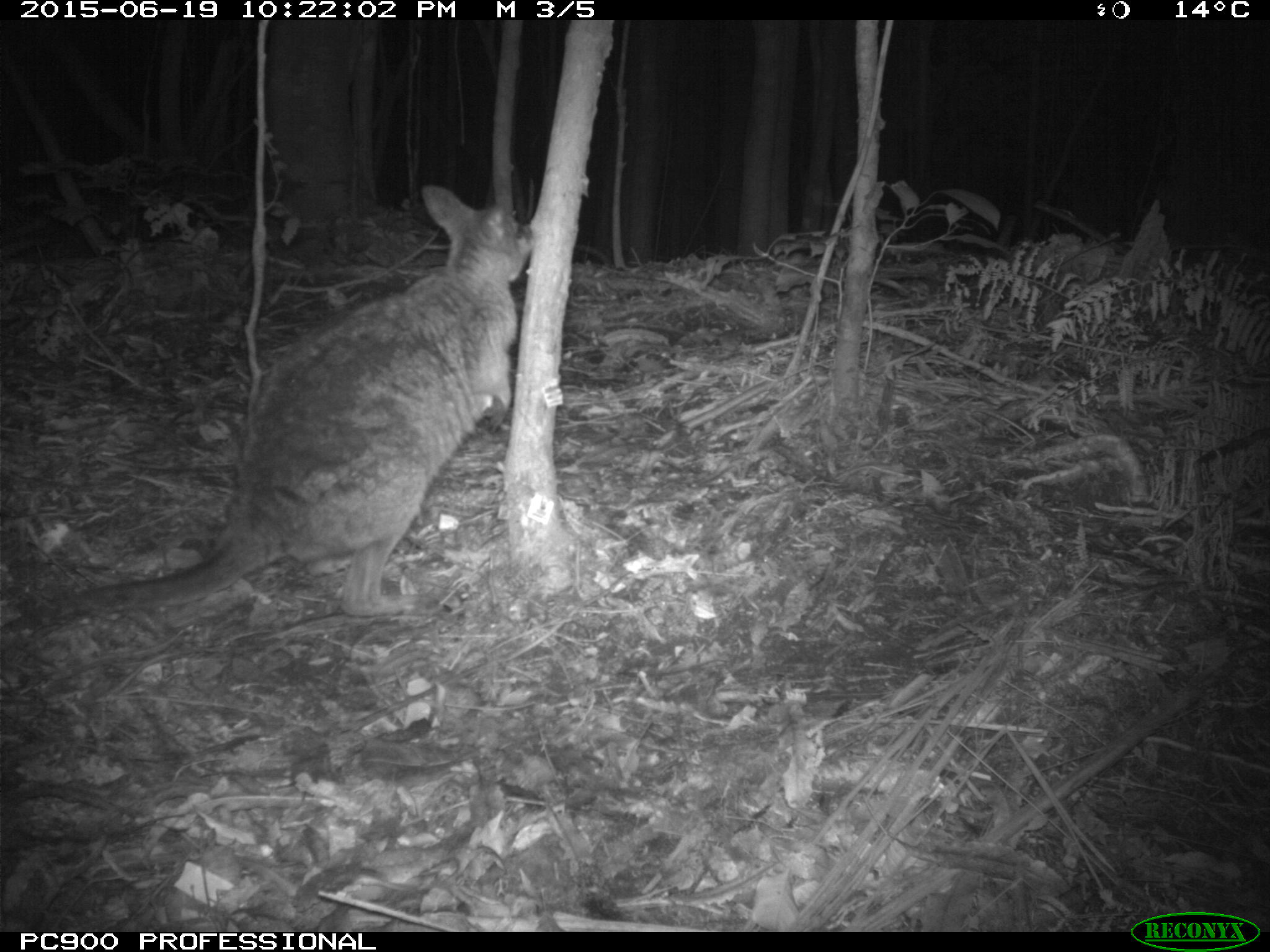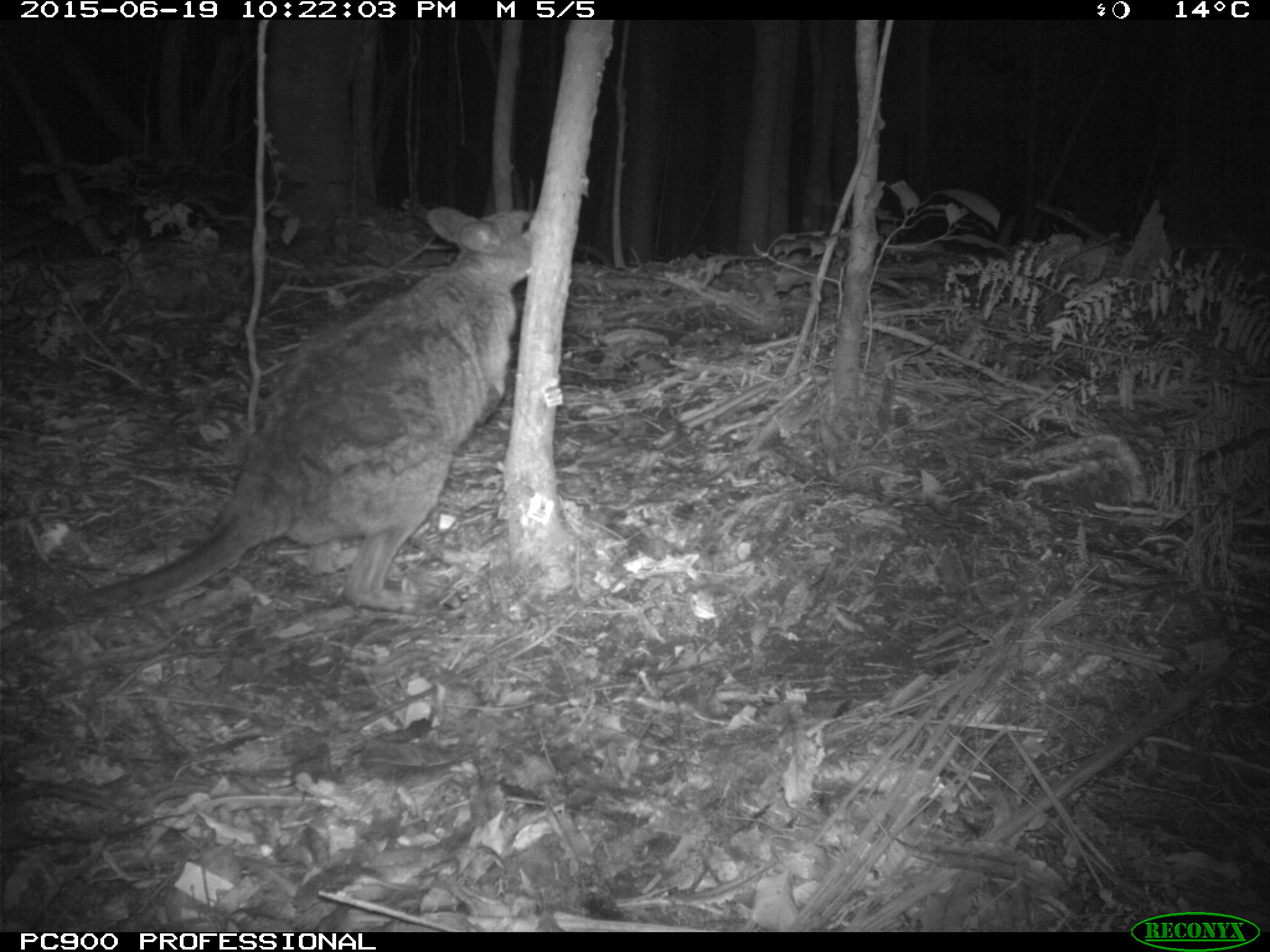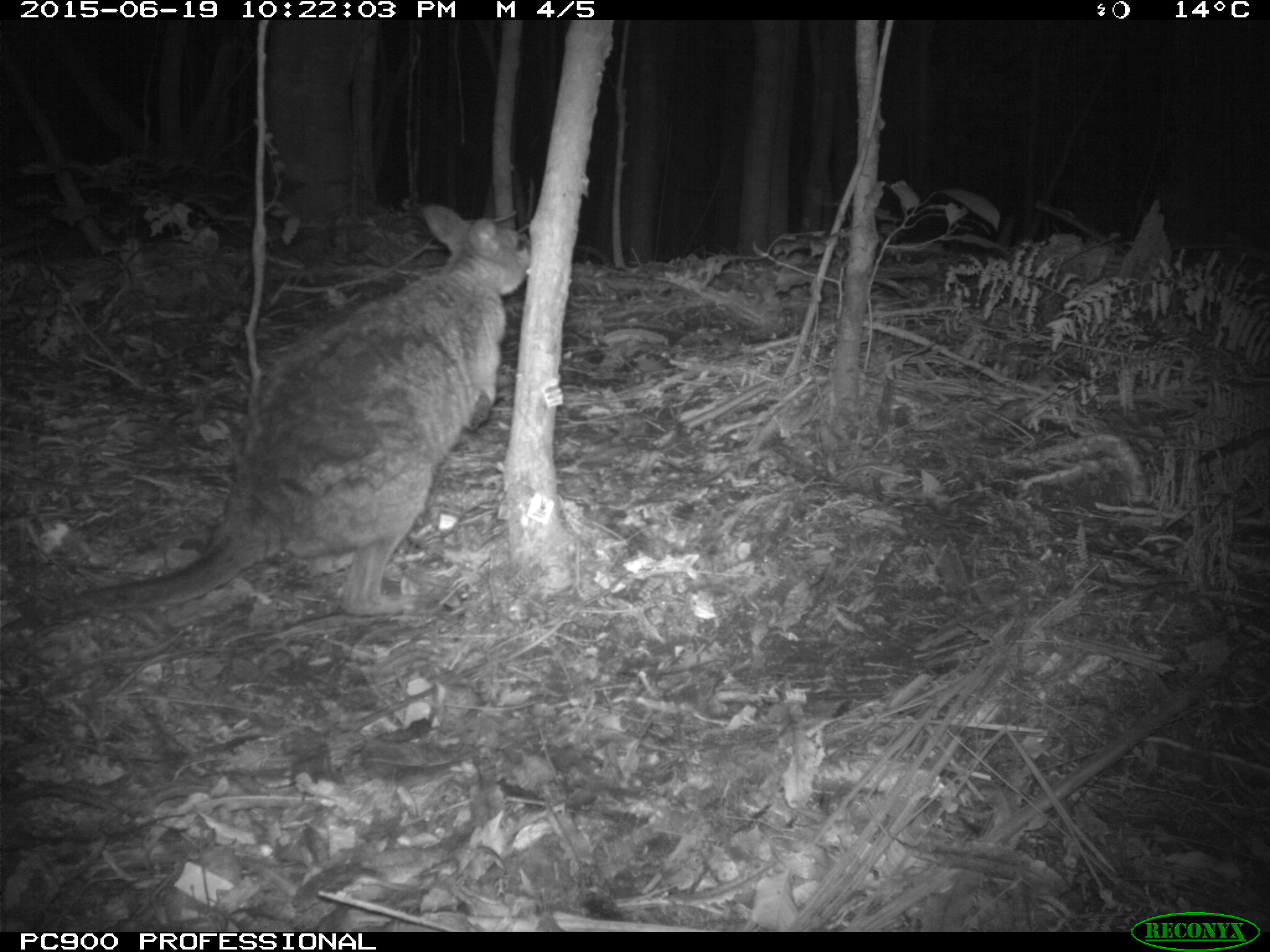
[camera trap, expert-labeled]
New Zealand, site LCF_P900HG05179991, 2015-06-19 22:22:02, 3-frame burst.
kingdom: Animalia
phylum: Chordata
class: Mammalia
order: Diprotodontia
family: Macropodidae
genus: Notamacropus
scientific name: Notamacropus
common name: wallaby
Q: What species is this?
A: Wallaby (Notamacropus).